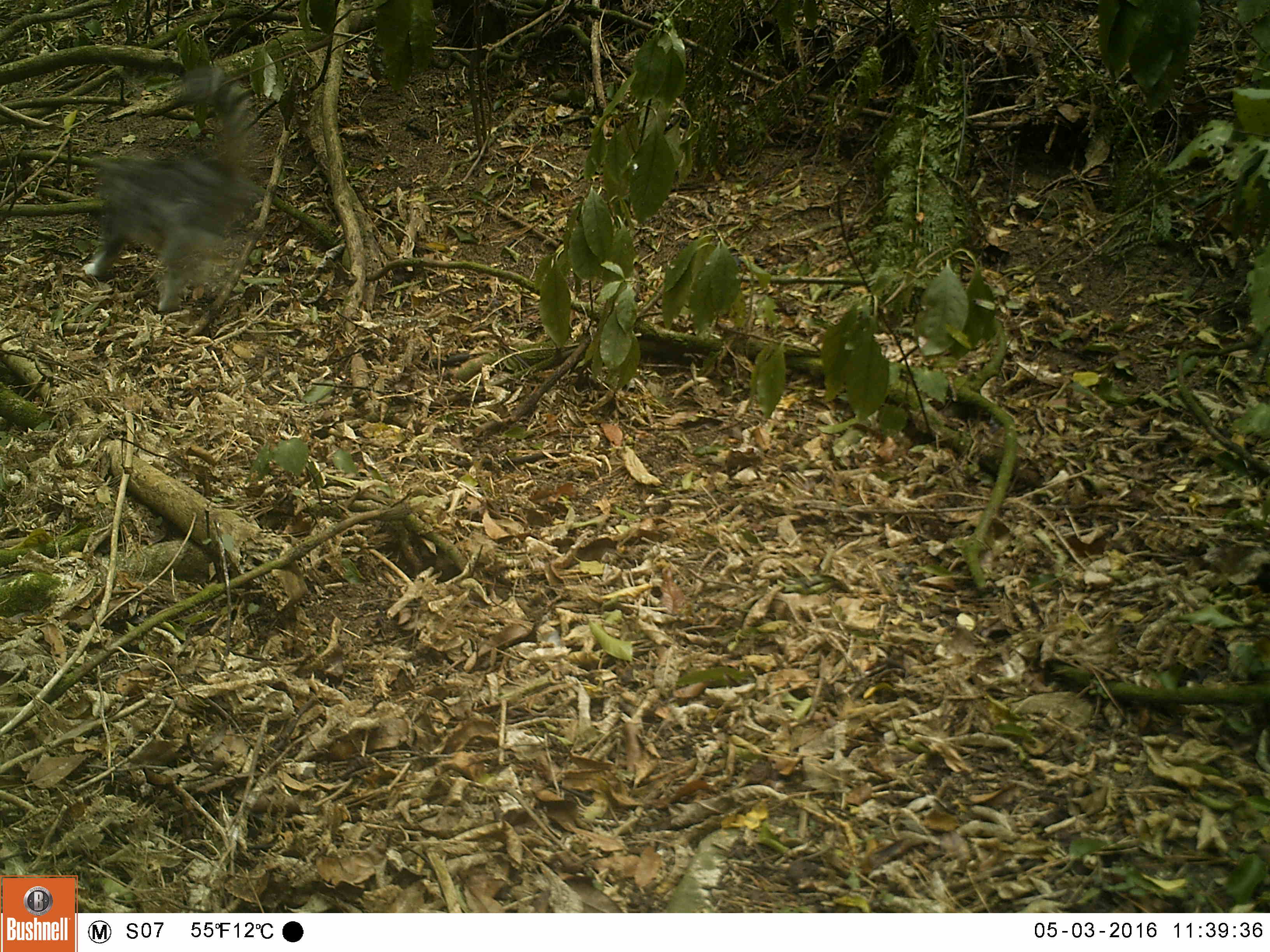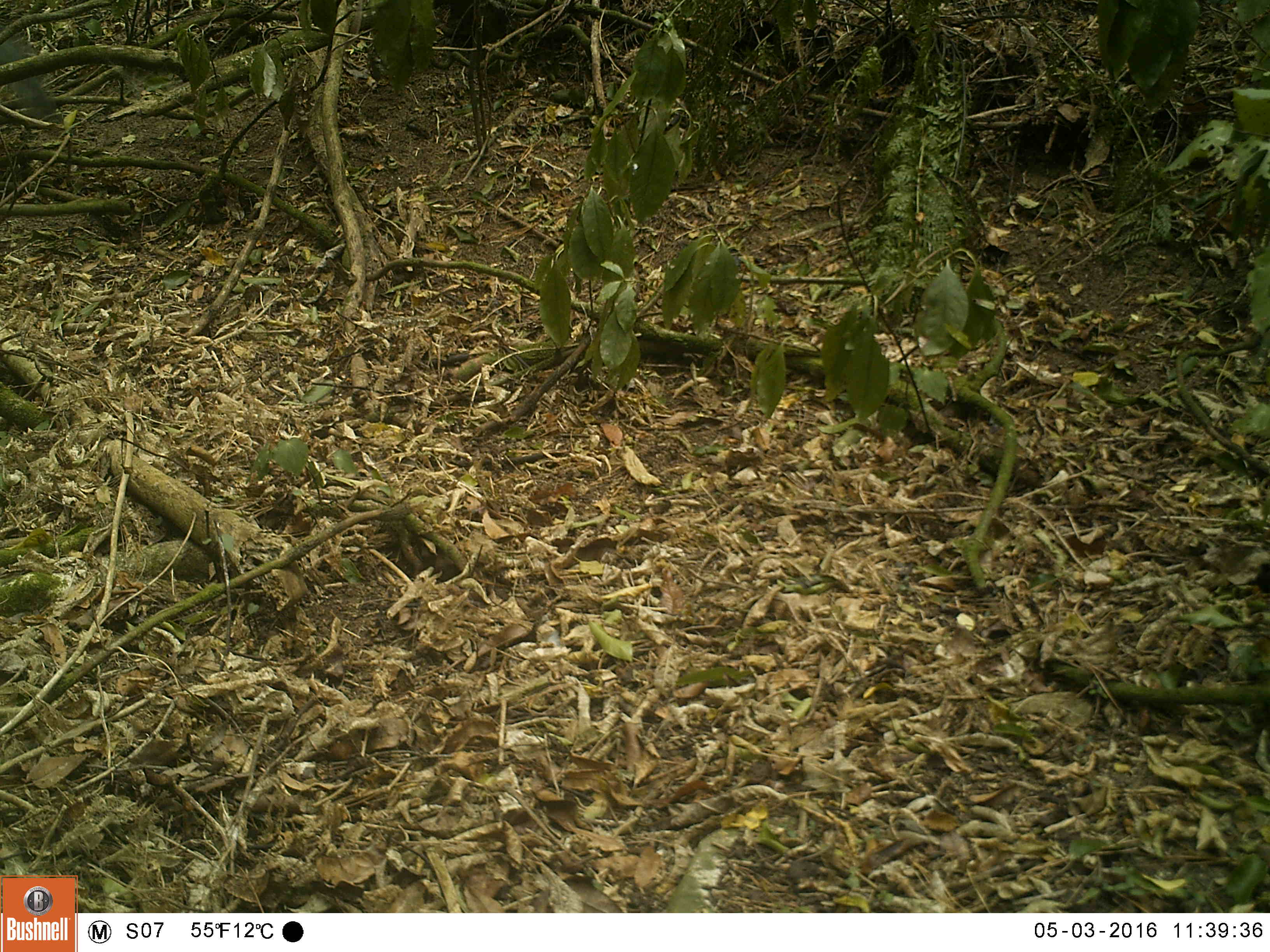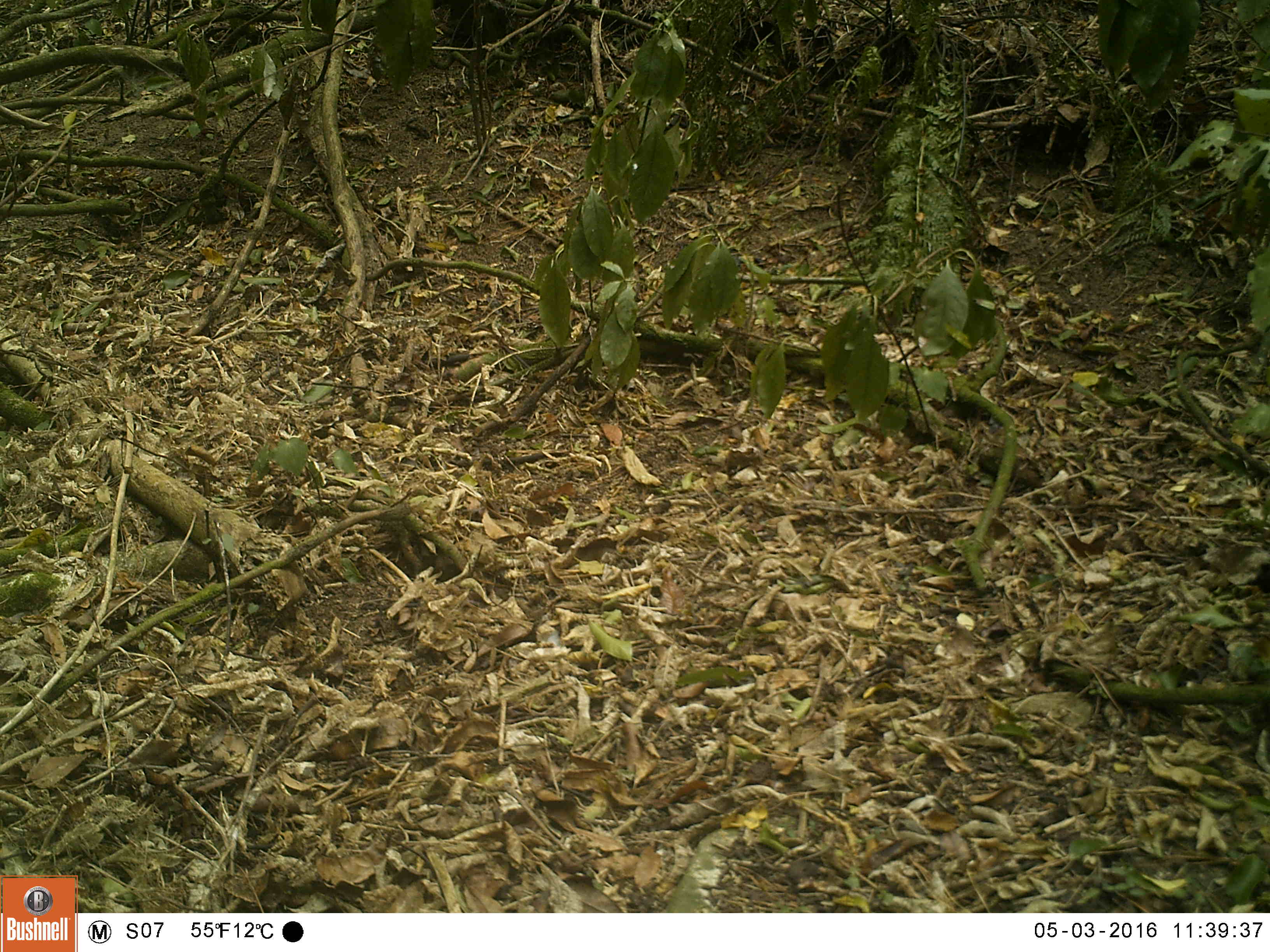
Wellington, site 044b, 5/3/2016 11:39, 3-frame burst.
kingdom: Animalia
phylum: Chordata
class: Mammalia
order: Carnivora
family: Felidae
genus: Felis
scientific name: Felis catus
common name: cat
Cat (Felis catus).